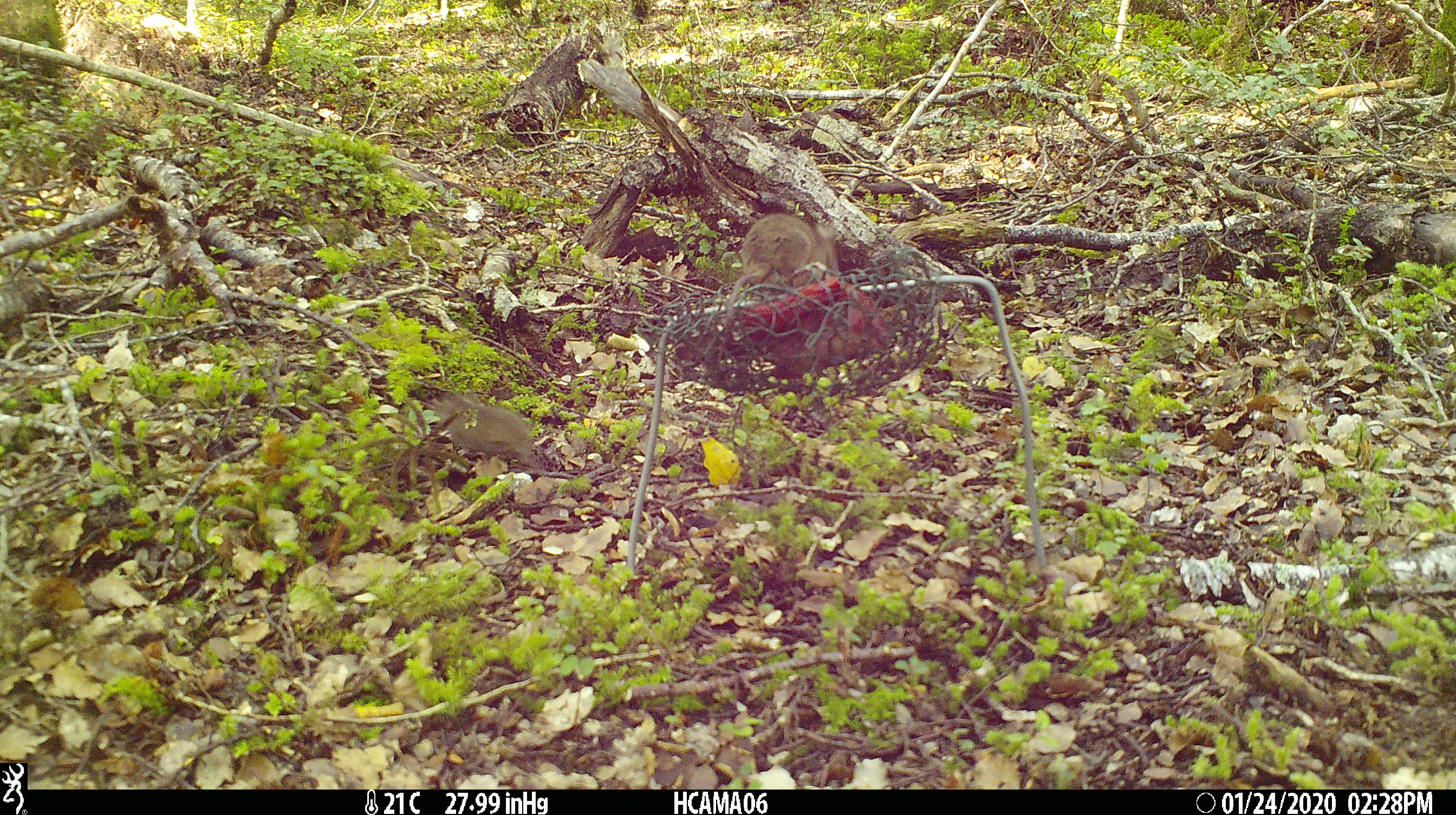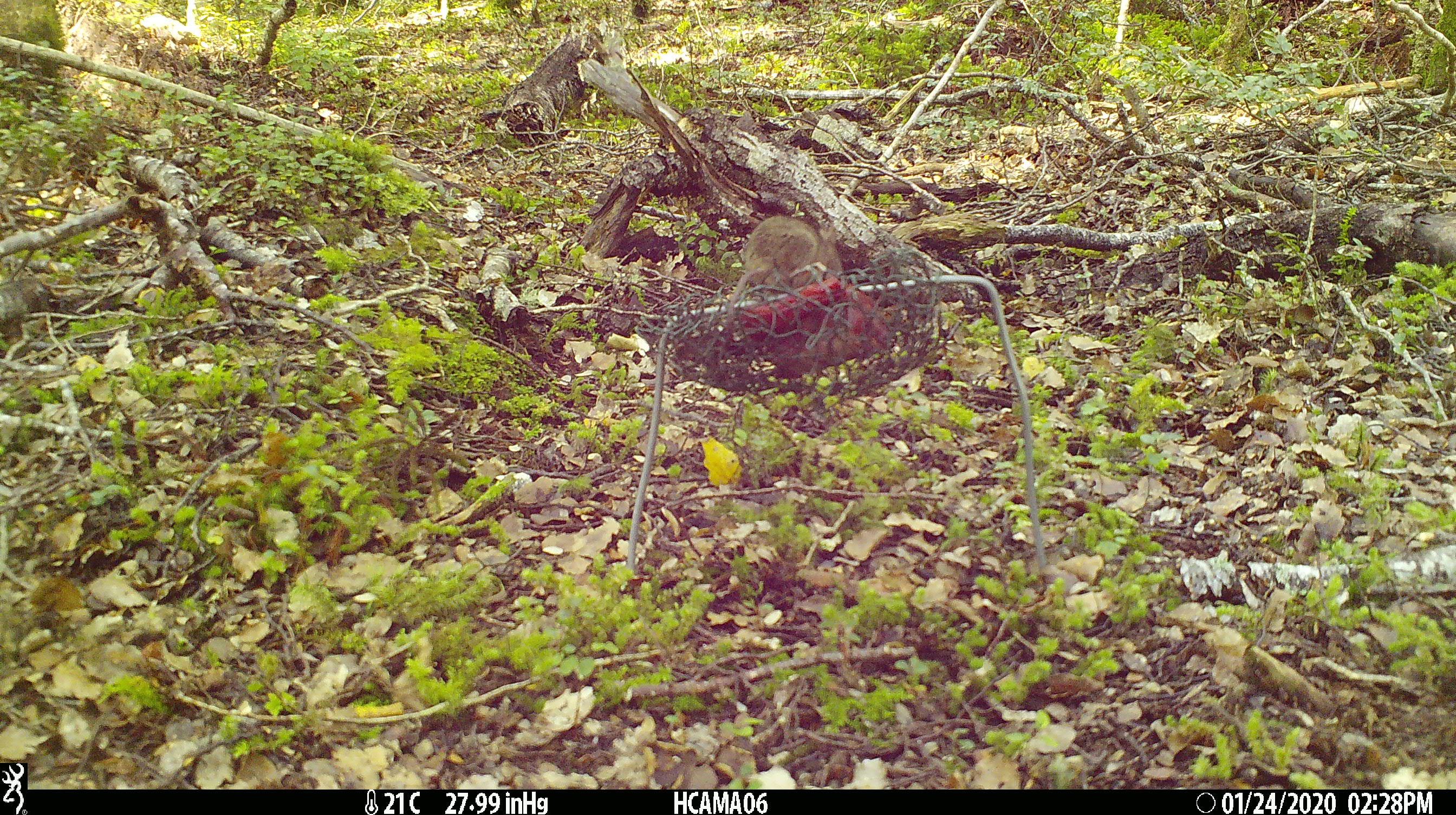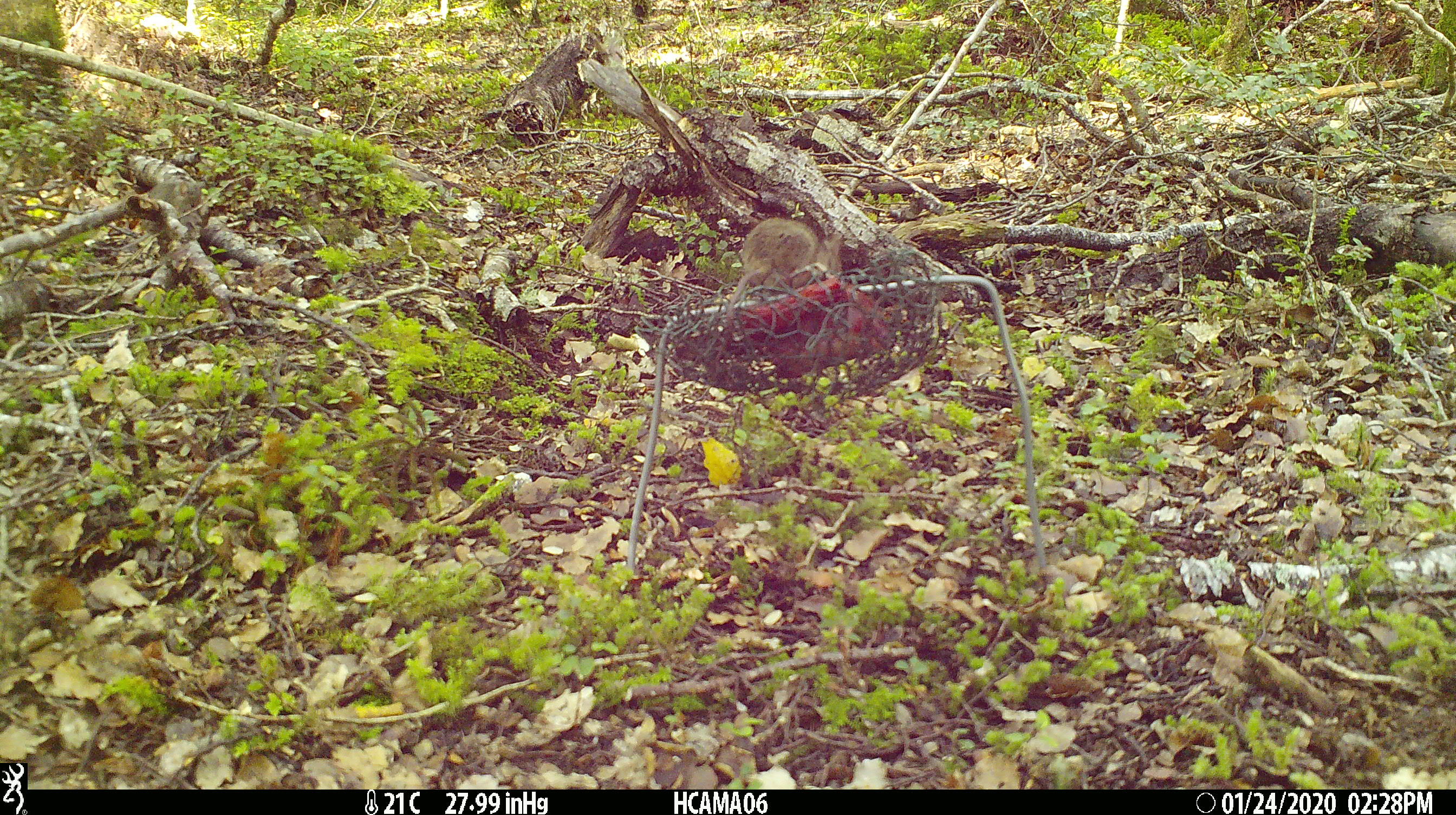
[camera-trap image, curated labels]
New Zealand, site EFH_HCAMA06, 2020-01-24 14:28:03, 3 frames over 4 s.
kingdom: Animalia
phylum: Chordata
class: Mammalia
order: Rodentia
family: Muridae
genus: Mus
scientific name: Mus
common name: mouse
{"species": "mouse (Mus)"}